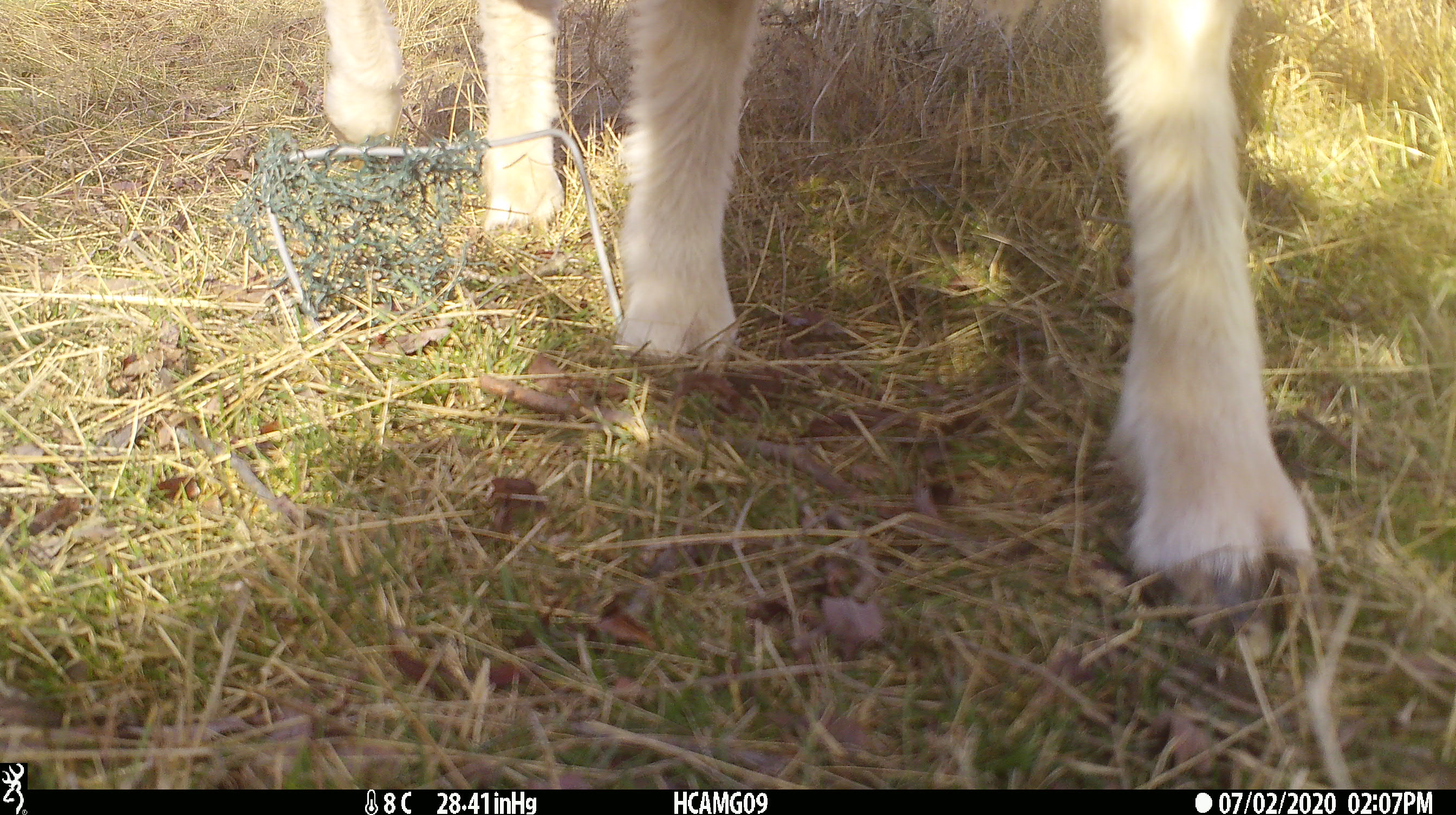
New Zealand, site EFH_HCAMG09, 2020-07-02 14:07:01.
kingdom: Animalia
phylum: Chordata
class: Mammalia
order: Artiodactyla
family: Bovidae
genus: Ovis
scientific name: Ovis aries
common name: domestic sheep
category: sheep